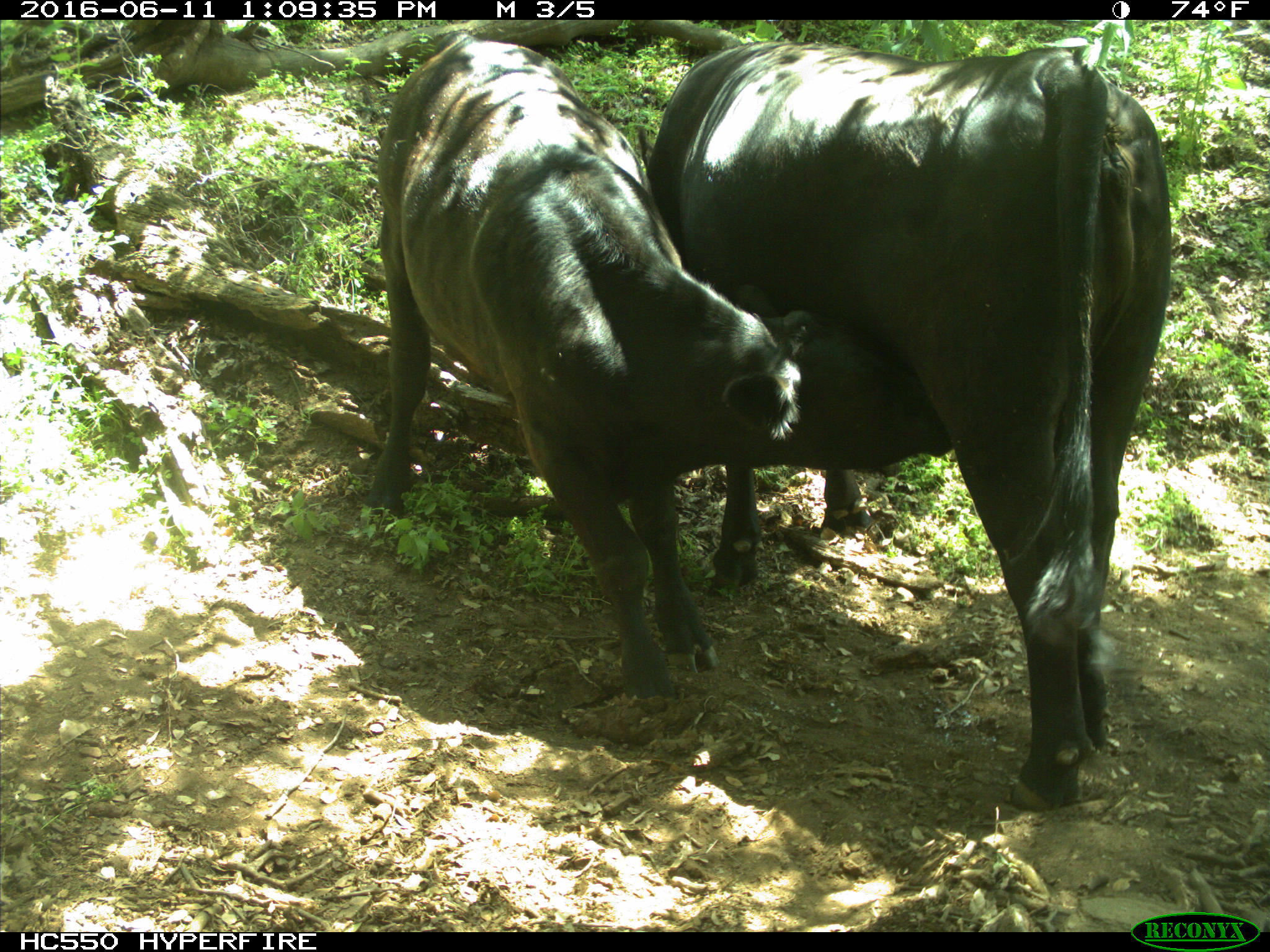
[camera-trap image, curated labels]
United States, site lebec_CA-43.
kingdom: Animalia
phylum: Chordata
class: Mammalia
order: Artiodactyla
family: Bovidae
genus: Bos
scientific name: Bos taurus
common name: domestic cow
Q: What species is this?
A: Bos taurus (domestic cow).